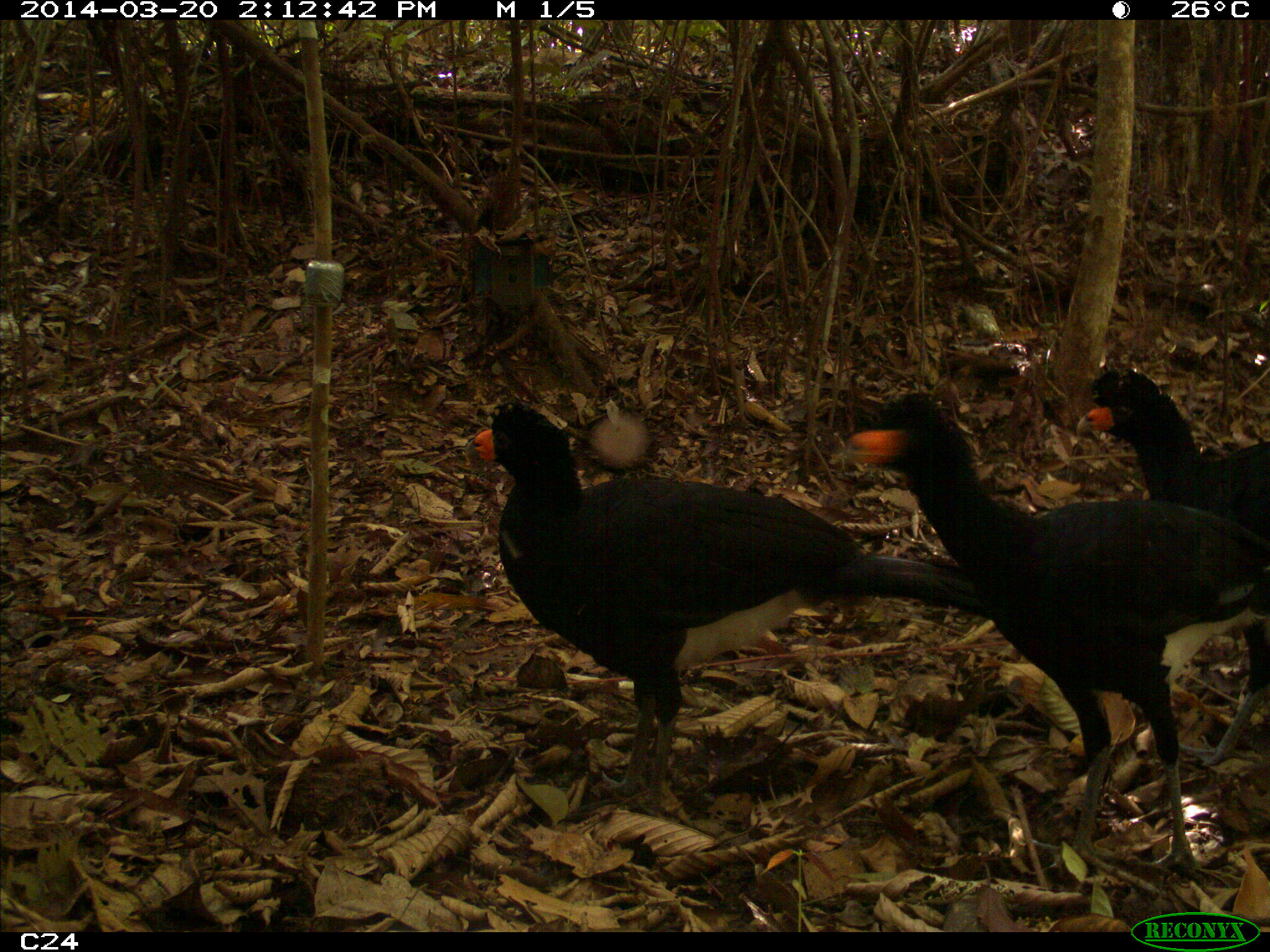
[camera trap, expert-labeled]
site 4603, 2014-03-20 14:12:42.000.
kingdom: Animalia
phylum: Chordata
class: Aves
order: Galliformes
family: Cracidae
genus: Crax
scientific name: Crax alector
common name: black curassow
Crax alector (black curassow), count 3, age adult.